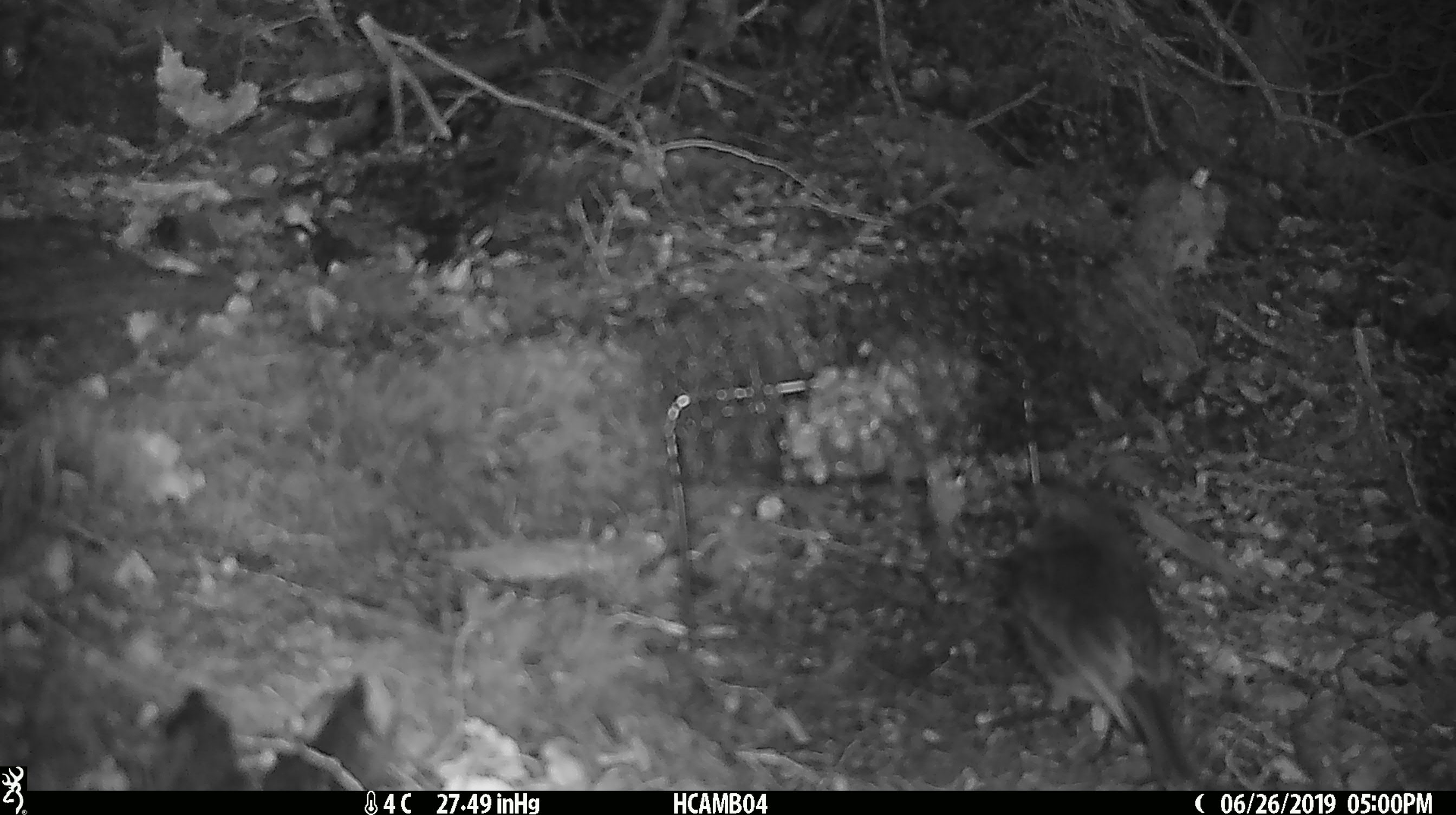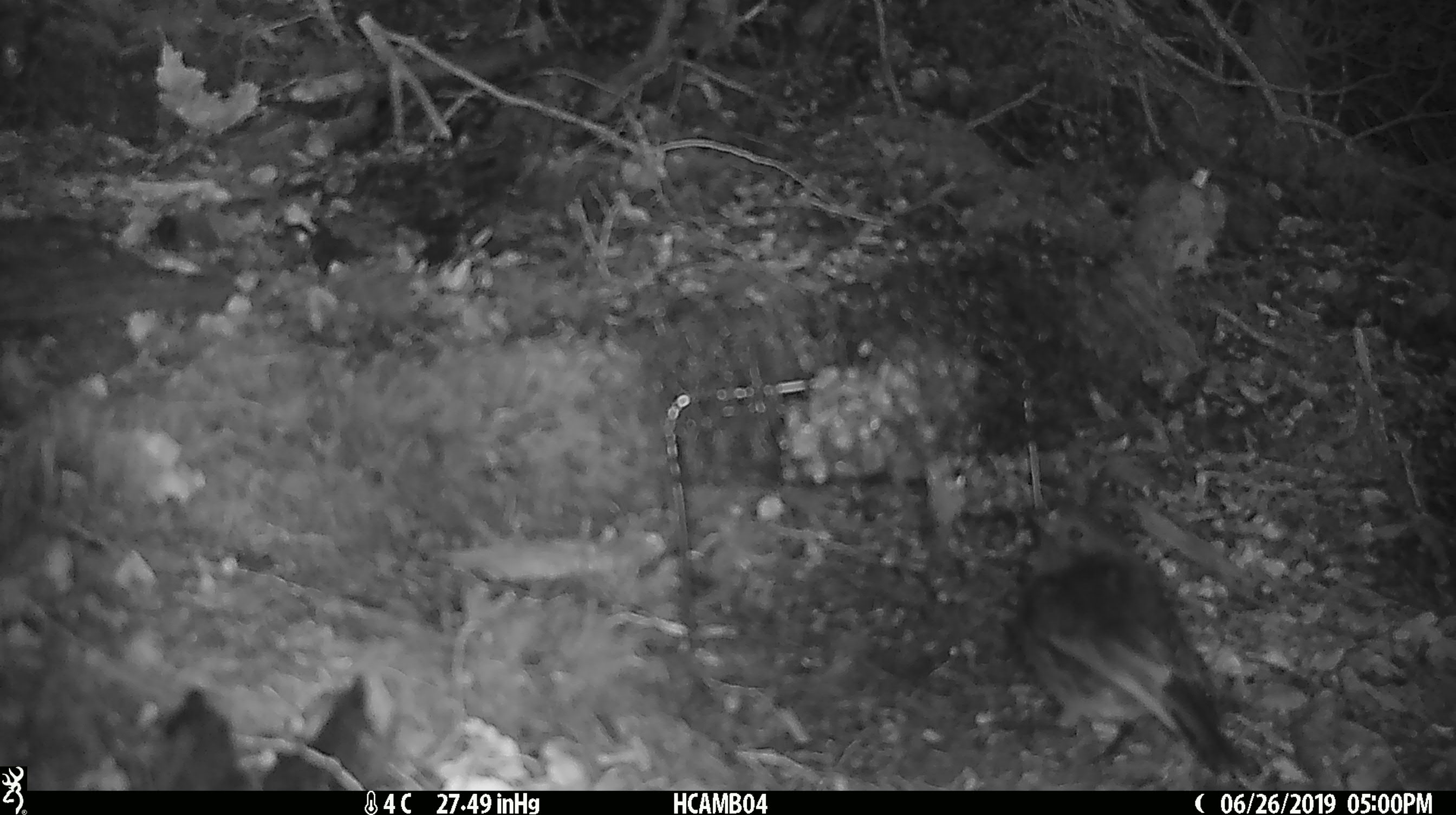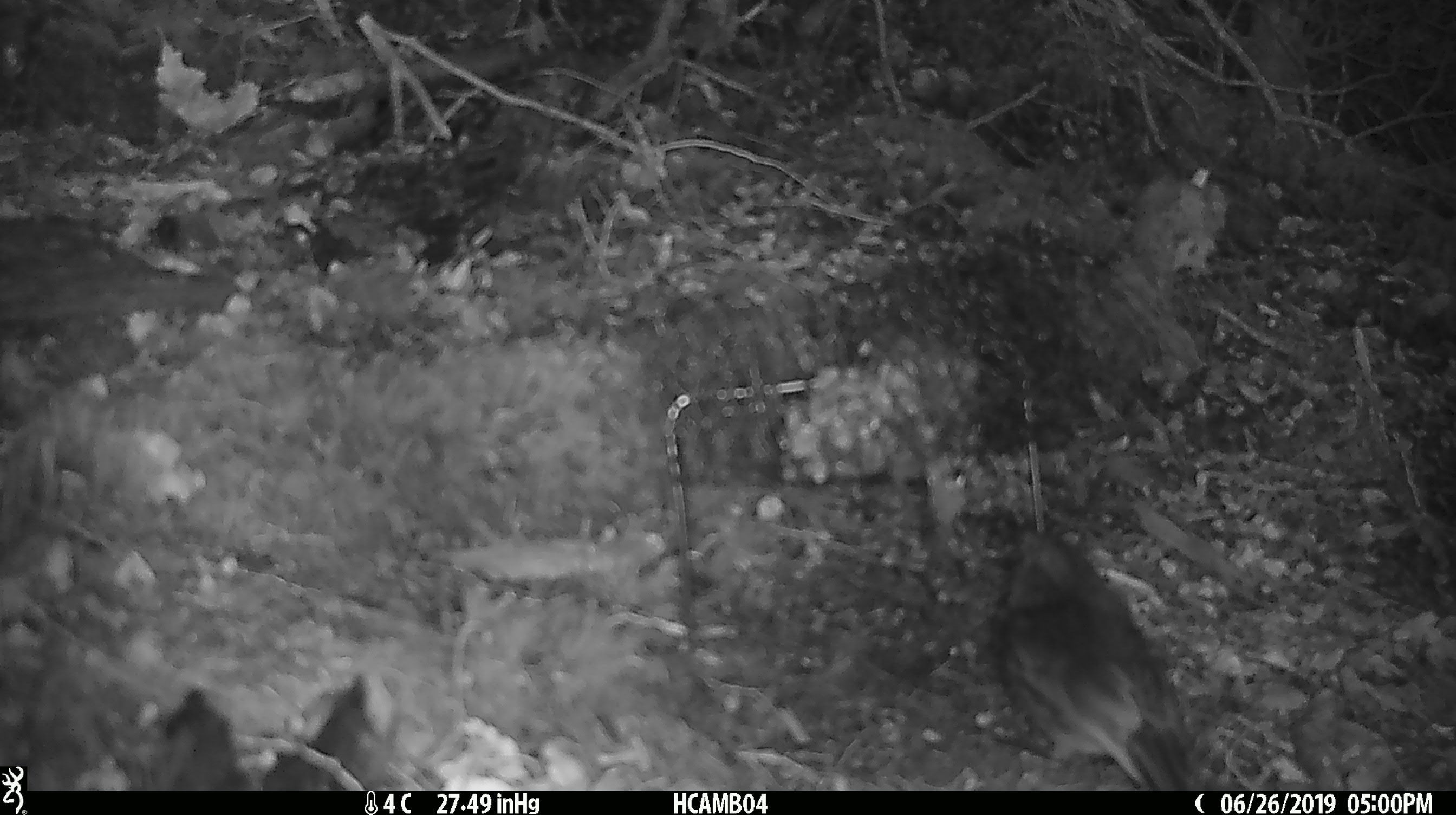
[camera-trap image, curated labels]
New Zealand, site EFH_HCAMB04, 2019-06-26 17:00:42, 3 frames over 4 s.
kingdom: Animalia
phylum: Chordata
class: Aves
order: Passeriformes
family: Petroicidae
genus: Petroica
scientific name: Petroica australis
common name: new zealand robin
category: robin